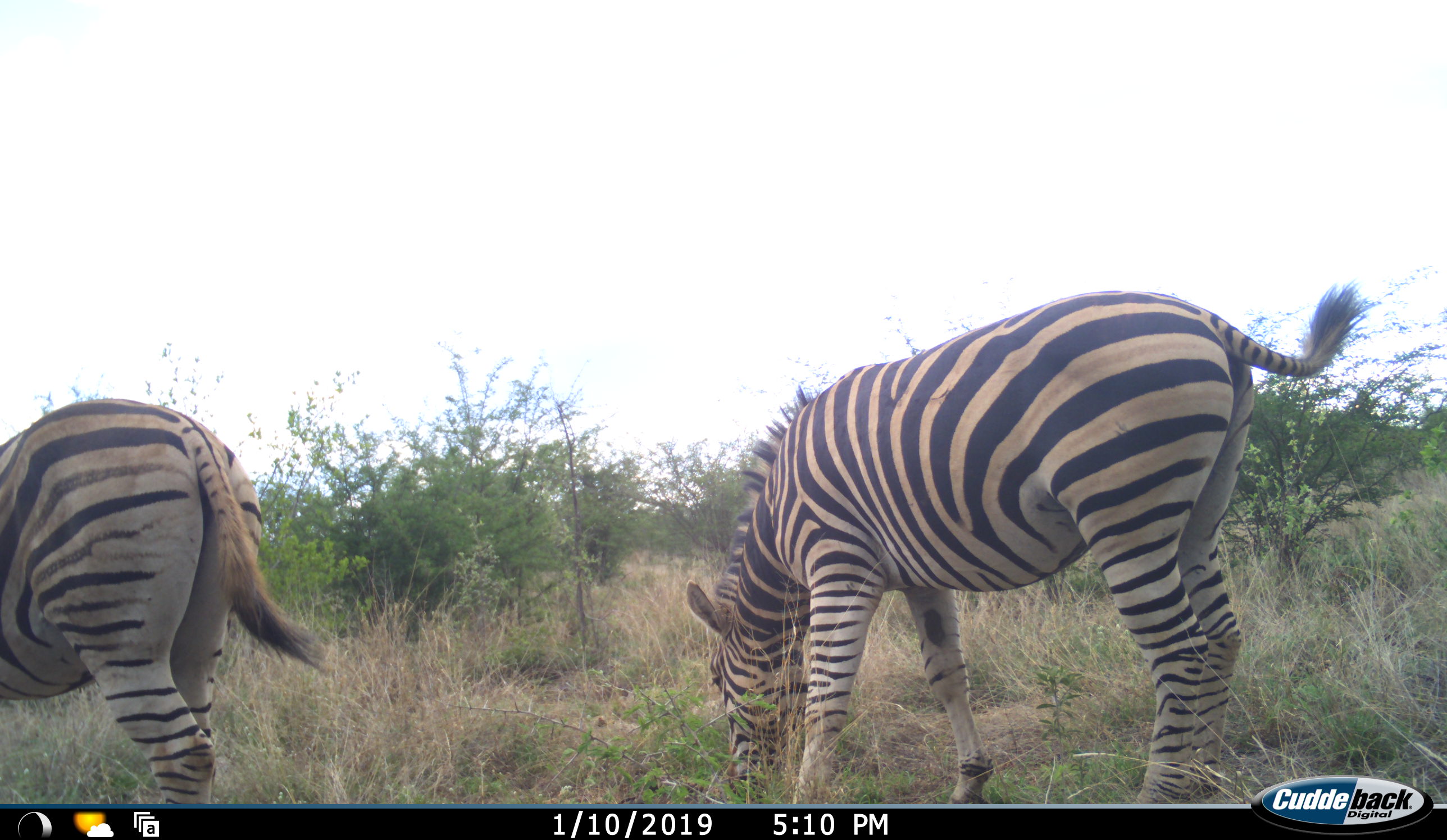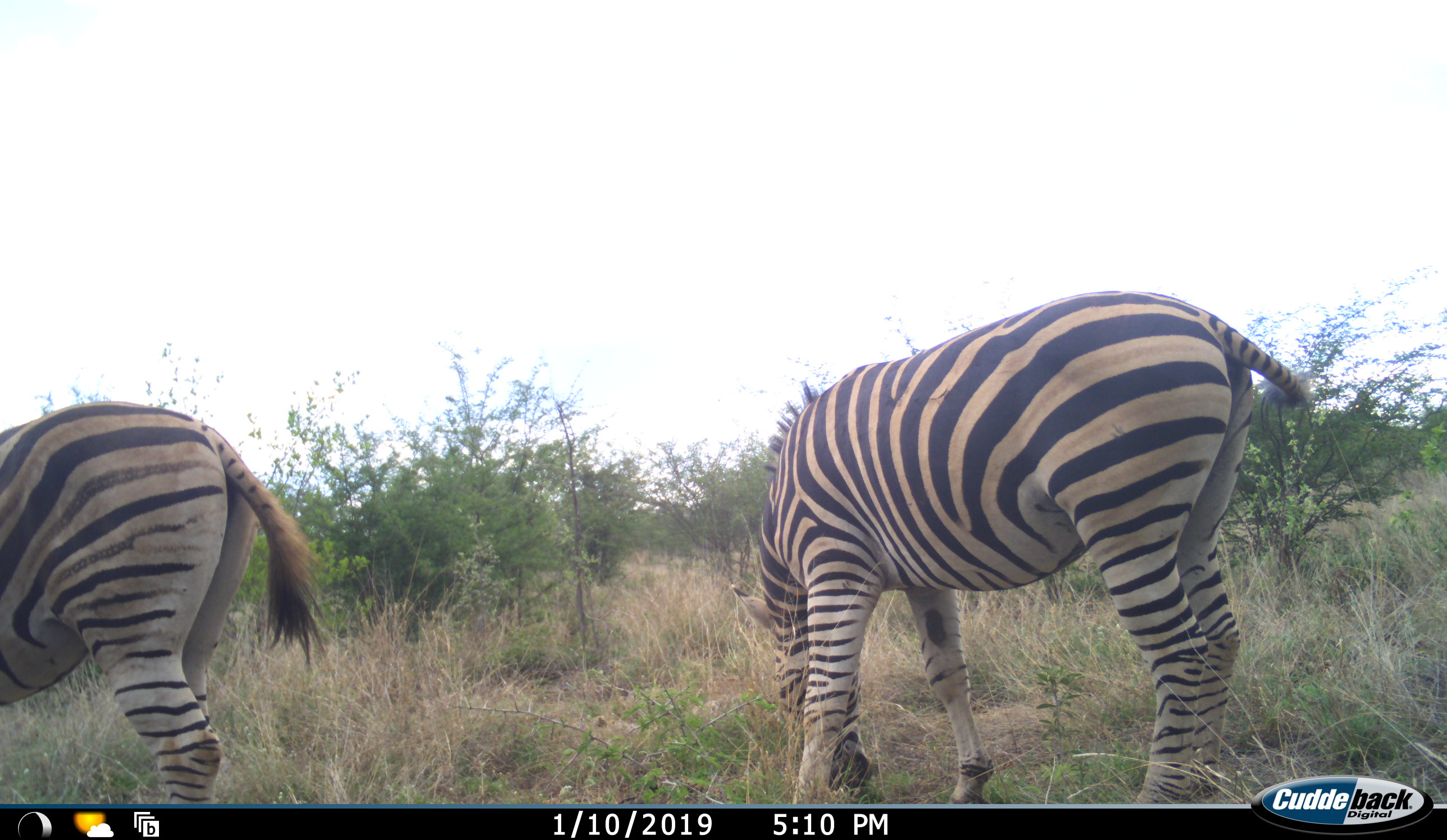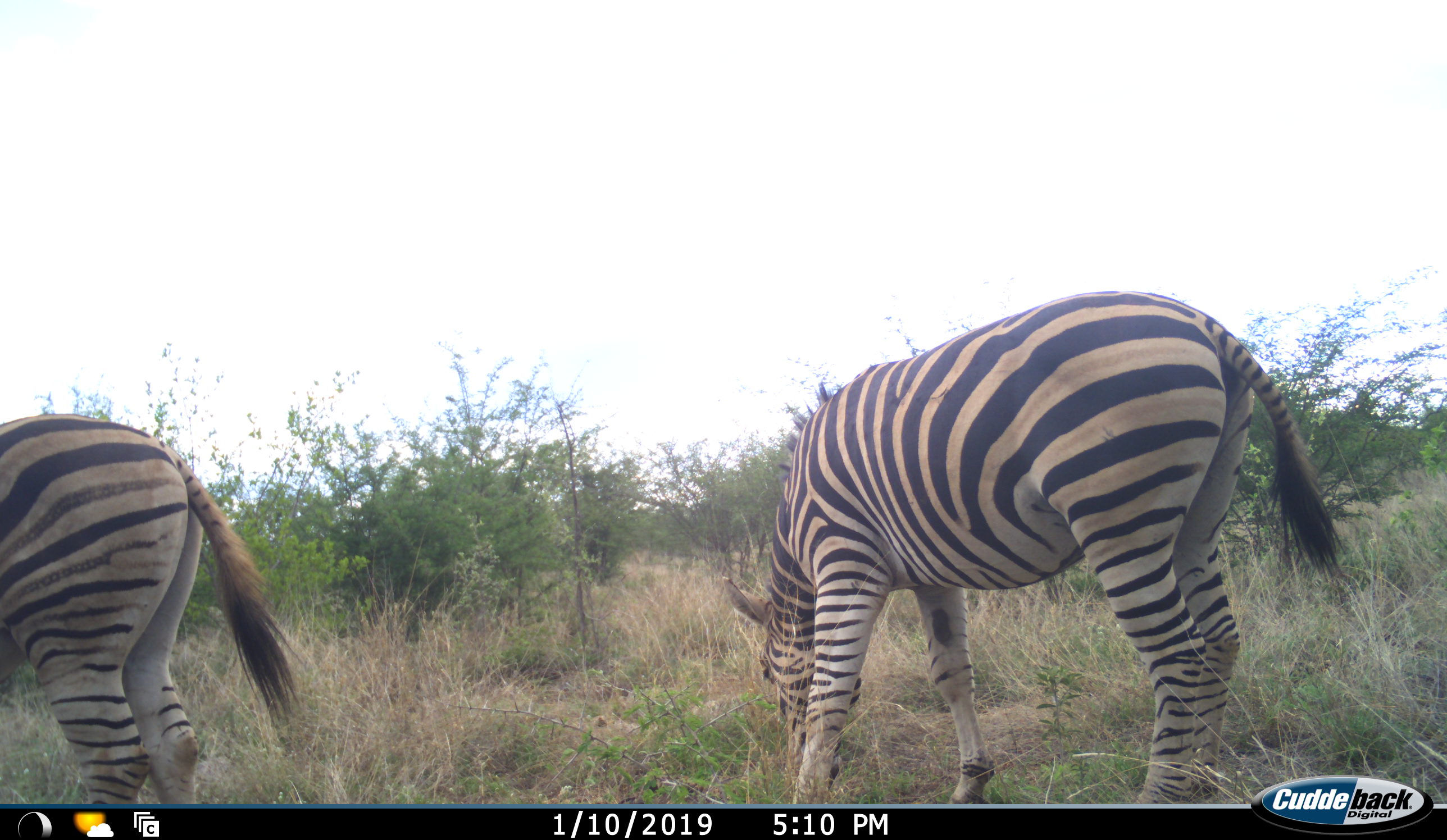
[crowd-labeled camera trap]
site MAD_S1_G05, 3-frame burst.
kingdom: Animalia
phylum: Chordata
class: Mammalia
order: Perissodactyla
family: Equidae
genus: Equus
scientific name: Equus quagga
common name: plains zebra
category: zebraplains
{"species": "zebraplains (plains zebra) (Equus quagga)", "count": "2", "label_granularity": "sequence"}